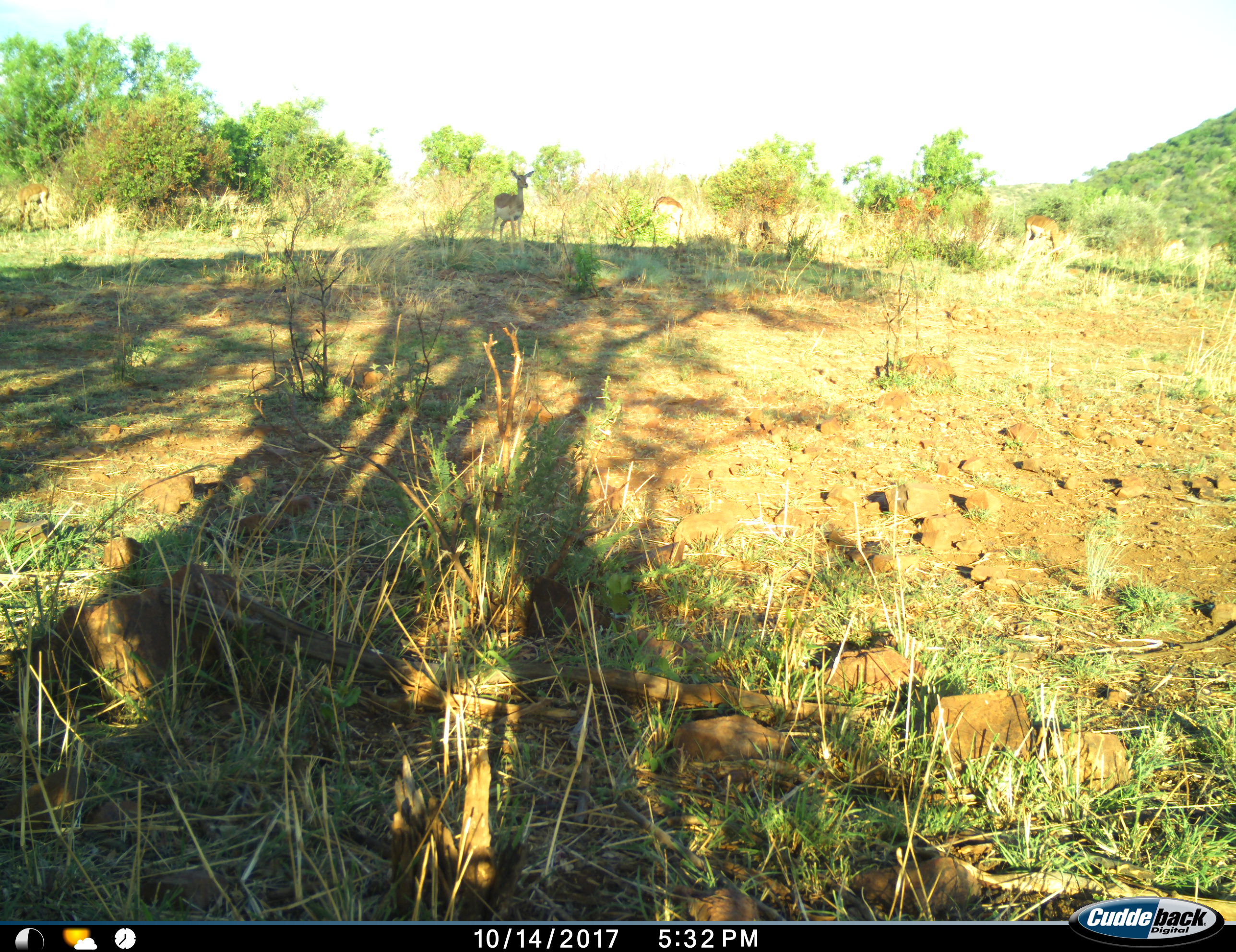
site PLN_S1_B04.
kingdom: Animalia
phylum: Chordata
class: Mammalia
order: Artiodactyla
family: Bovidae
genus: Aepyceros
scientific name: Aepyceros melampus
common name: impala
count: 4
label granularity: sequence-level